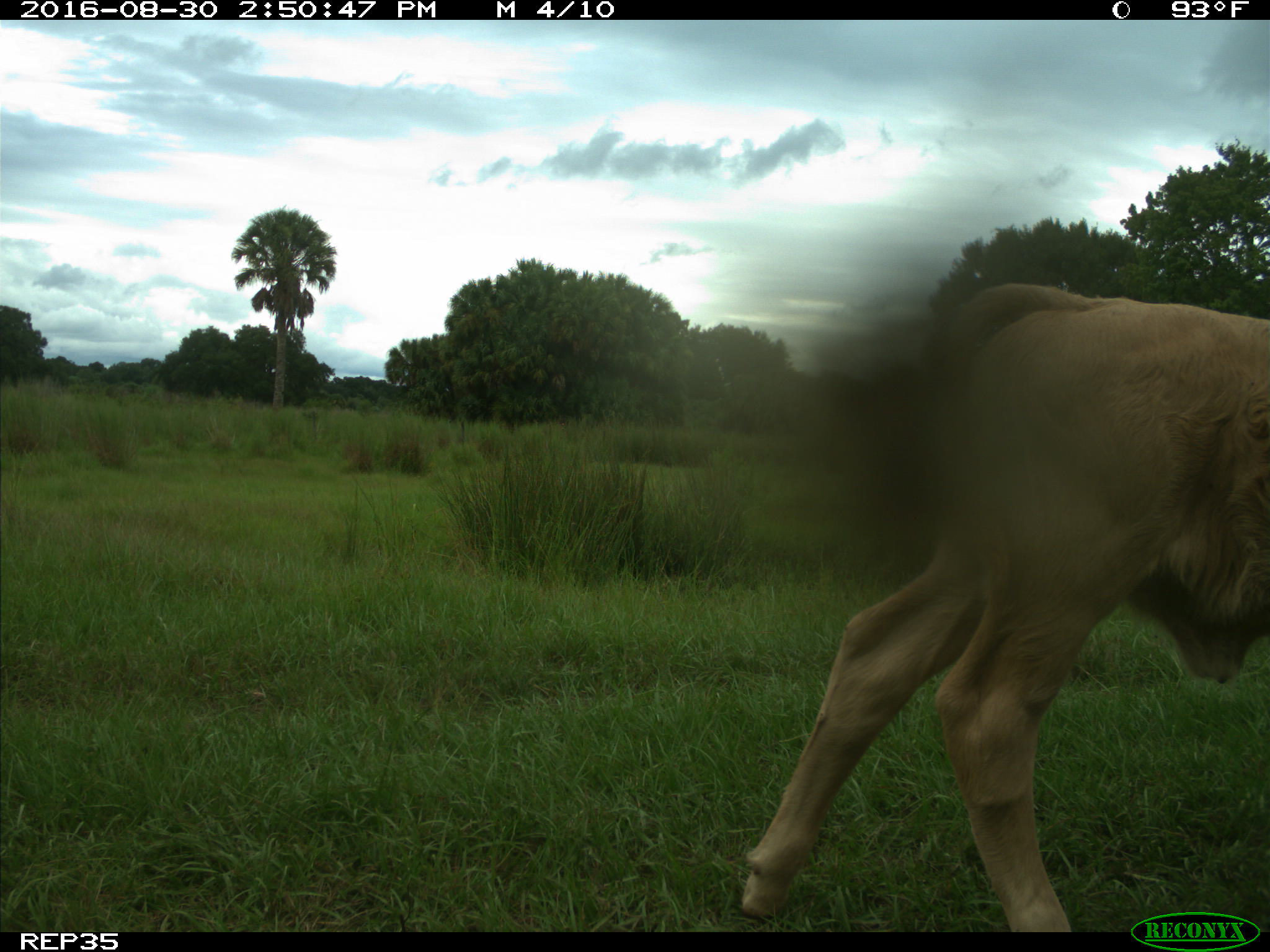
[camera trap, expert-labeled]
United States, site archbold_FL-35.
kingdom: Animalia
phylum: Chordata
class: Mammalia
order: Artiodactyla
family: Bovidae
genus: Bos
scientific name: Bos taurus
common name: domestic cow